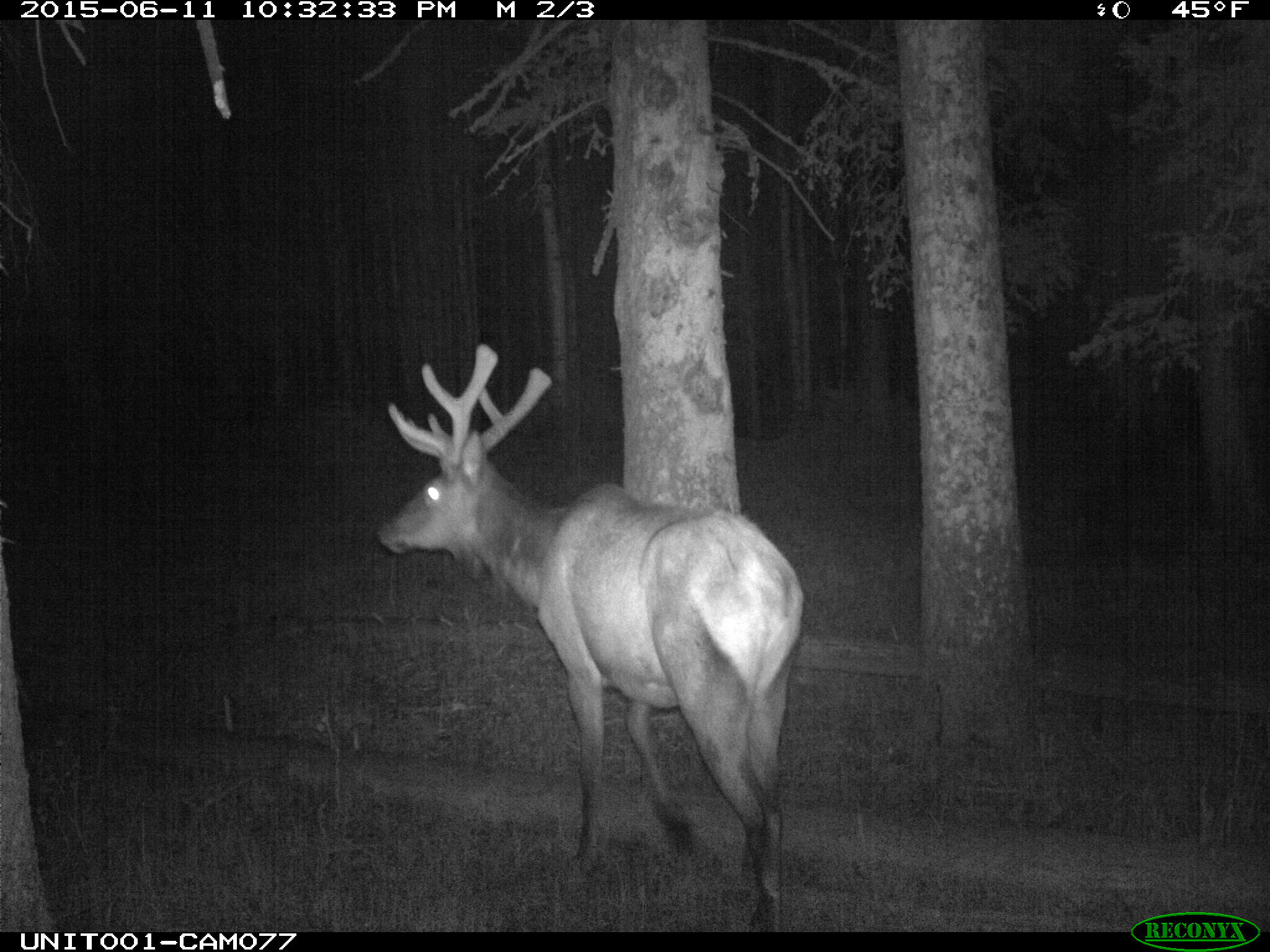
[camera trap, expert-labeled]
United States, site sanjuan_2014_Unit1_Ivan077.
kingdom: Animalia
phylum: Chordata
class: Mammalia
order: Artiodactyla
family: Cervidae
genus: Cervus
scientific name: Cervus elaphus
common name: red deer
Cervus elaphus (red deer).